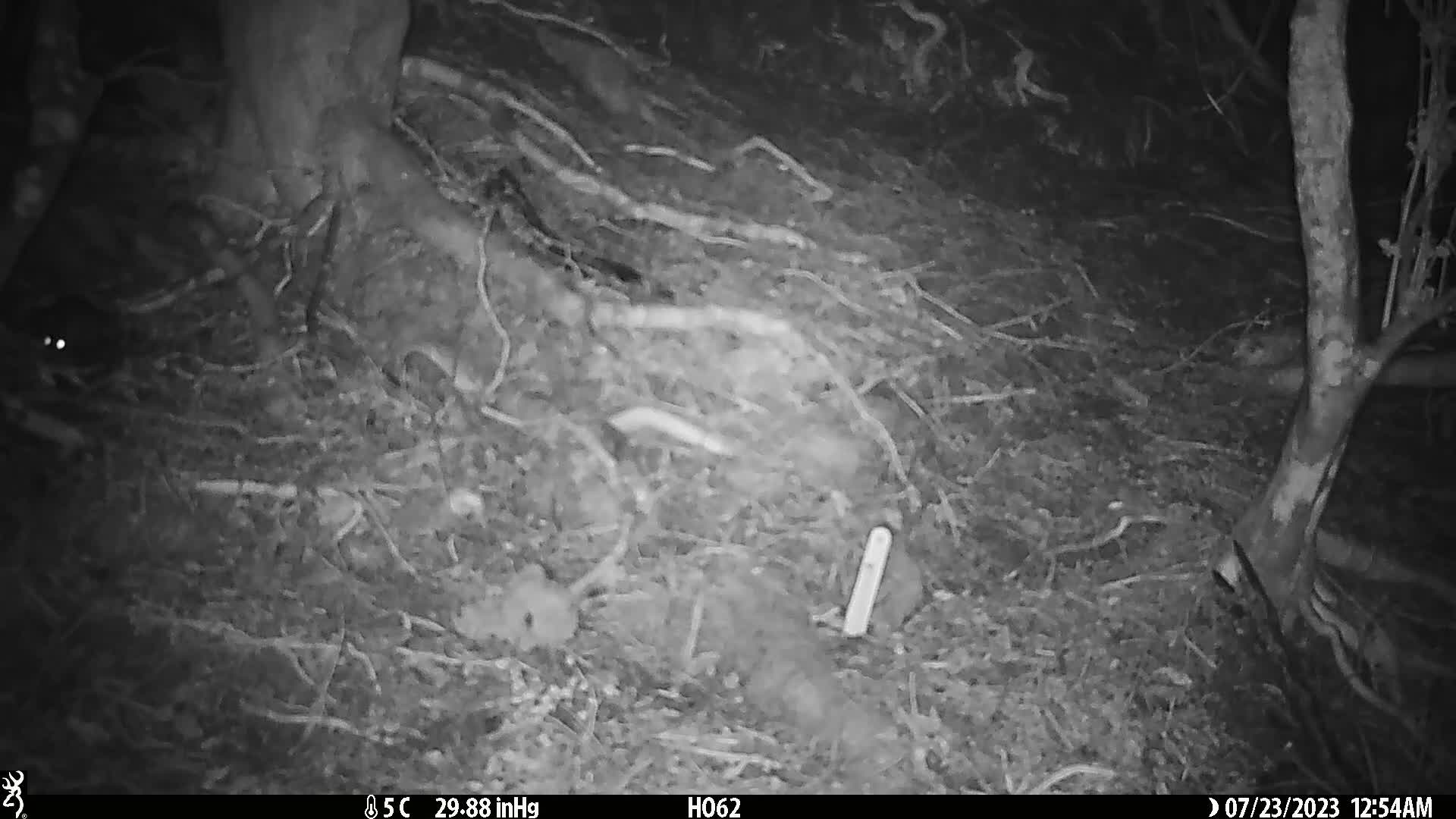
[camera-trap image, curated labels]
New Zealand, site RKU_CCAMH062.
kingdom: Animalia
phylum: Chordata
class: Mammalia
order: Rodentia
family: Muridae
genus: Rattus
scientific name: Rattus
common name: rat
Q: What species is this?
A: Rat (Rattus).